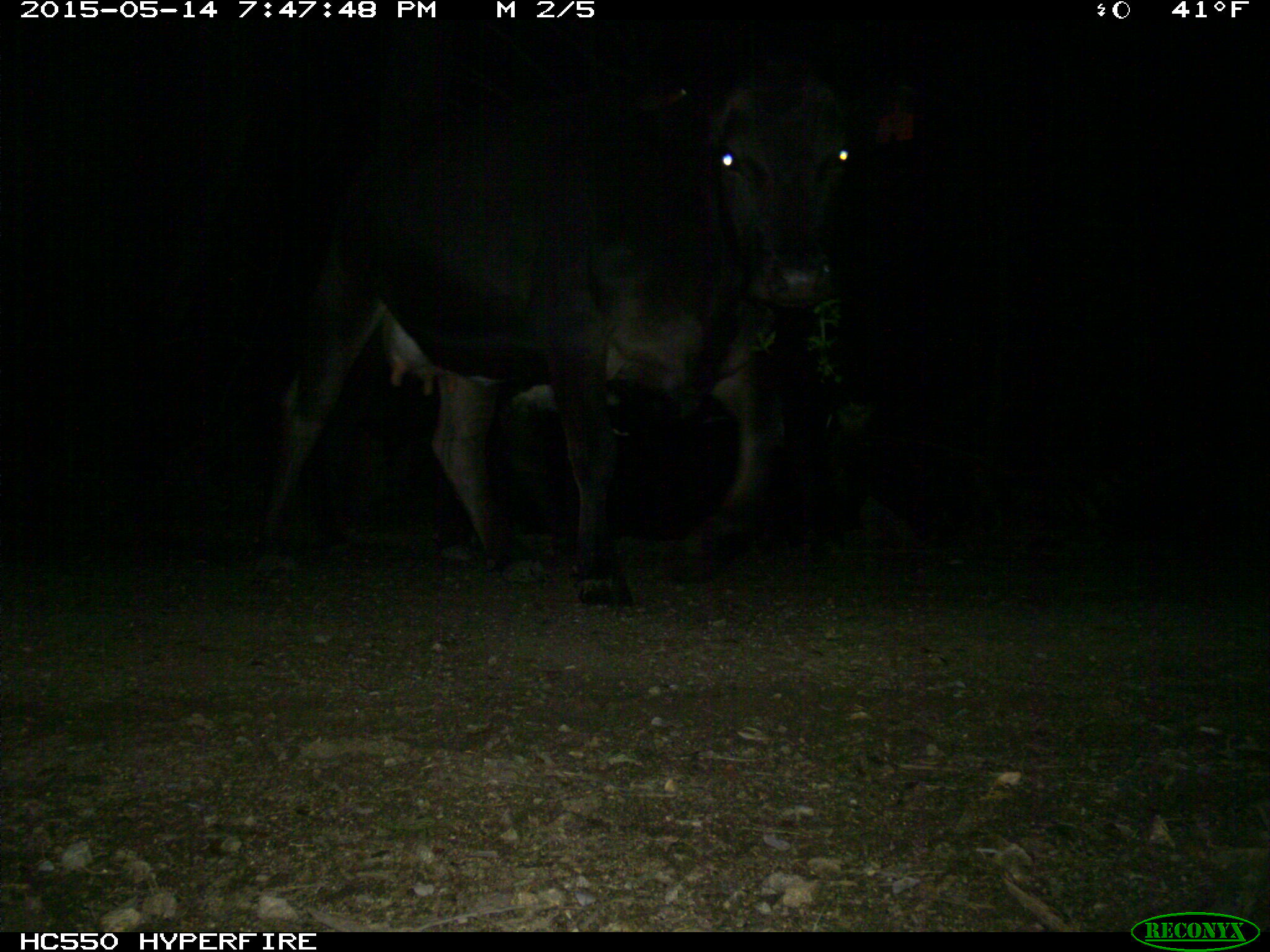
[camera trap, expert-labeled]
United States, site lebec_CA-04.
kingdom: Animalia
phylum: Chordata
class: Mammalia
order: Artiodactyla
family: Bovidae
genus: Bos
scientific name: Bos taurus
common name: domestic cow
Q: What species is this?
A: Bos taurus (domestic cow).